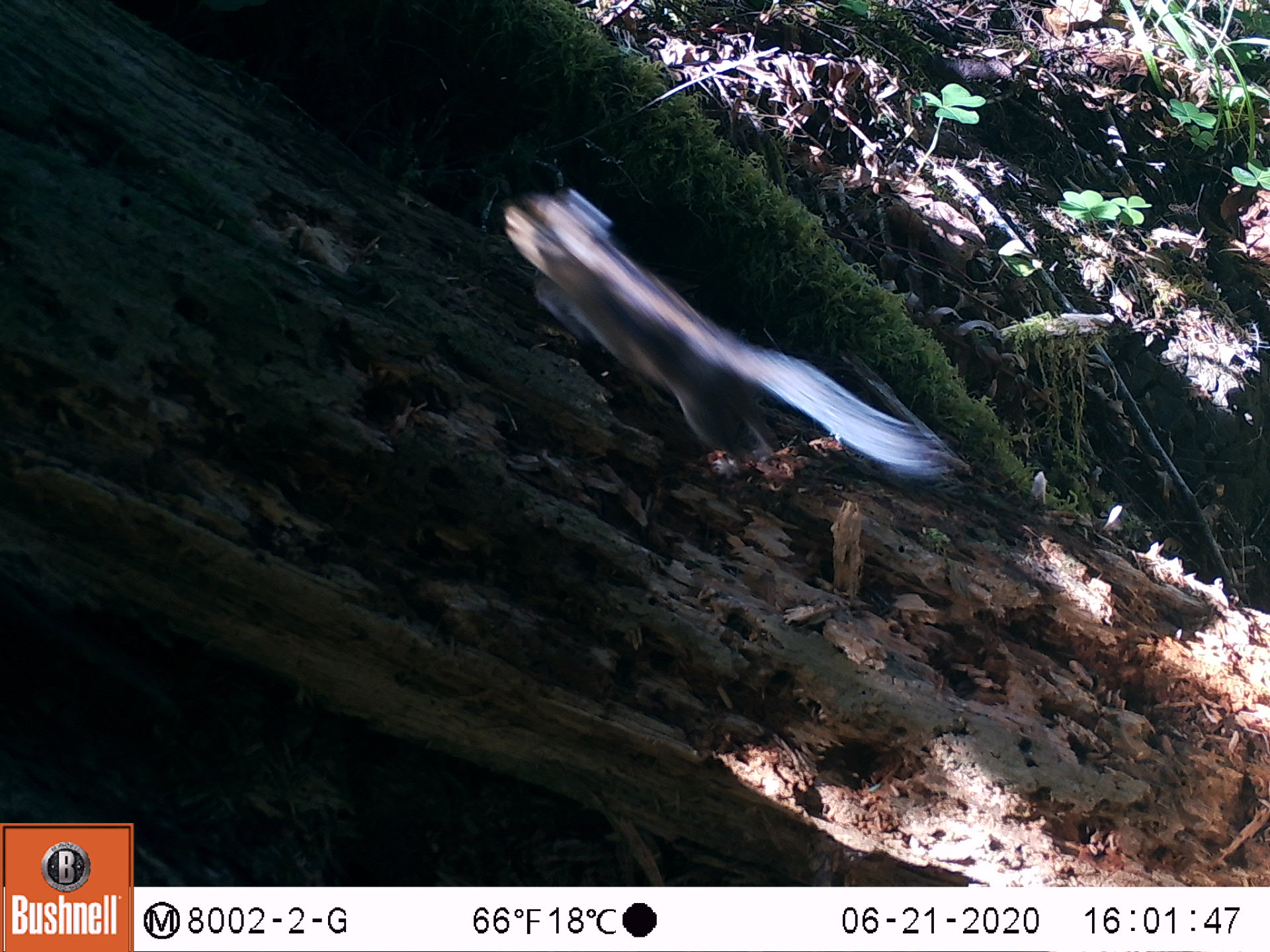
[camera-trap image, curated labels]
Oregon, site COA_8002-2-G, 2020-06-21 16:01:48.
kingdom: Animalia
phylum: Chordata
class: Mammalia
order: Rodentia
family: Sciuridae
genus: Neotamias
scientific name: Neotamias townsendii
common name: townsend's chipmunk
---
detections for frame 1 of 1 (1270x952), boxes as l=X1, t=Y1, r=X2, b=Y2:
townsend's chipmunk: l=492, t=177, r=946, b=483